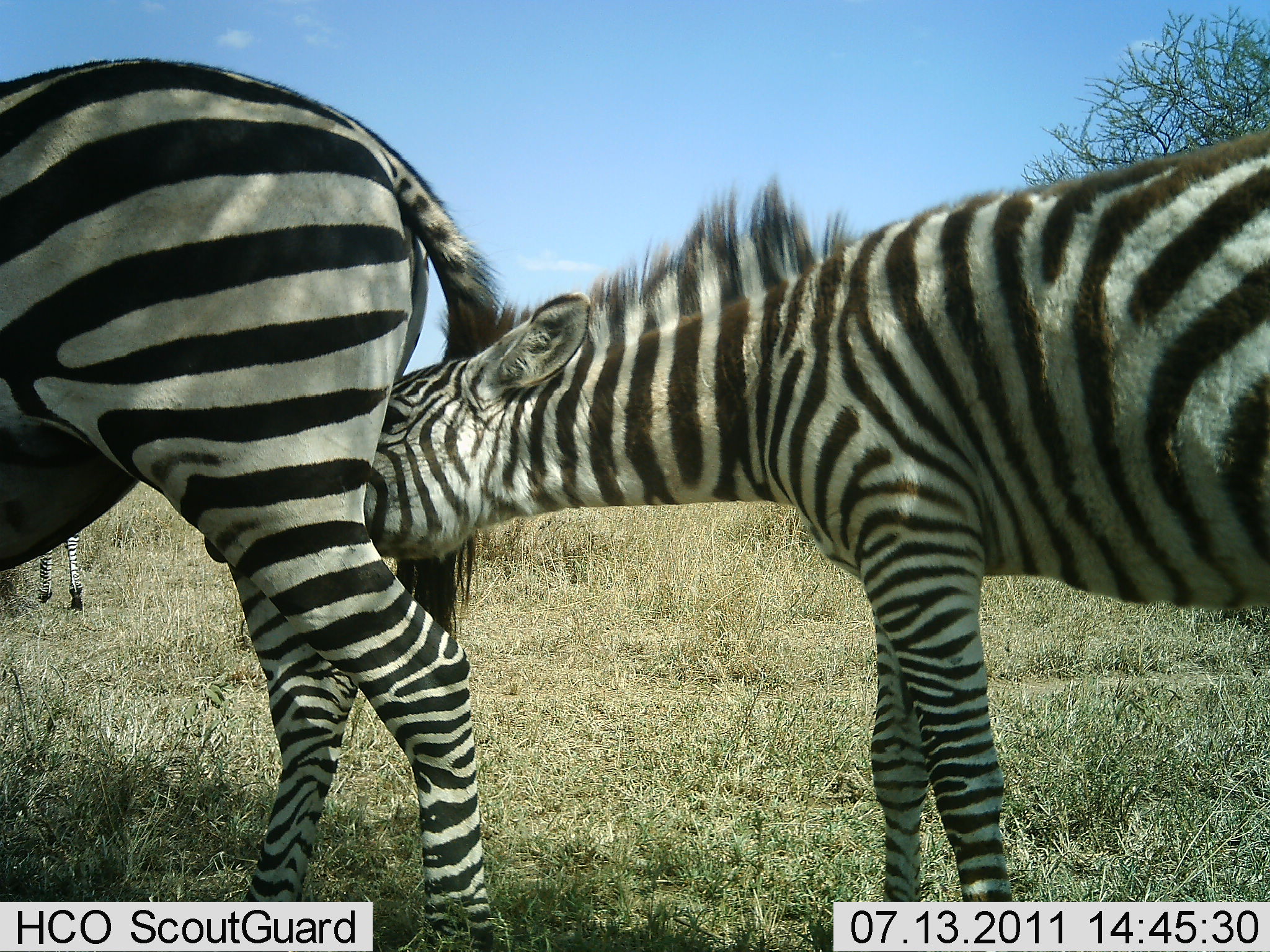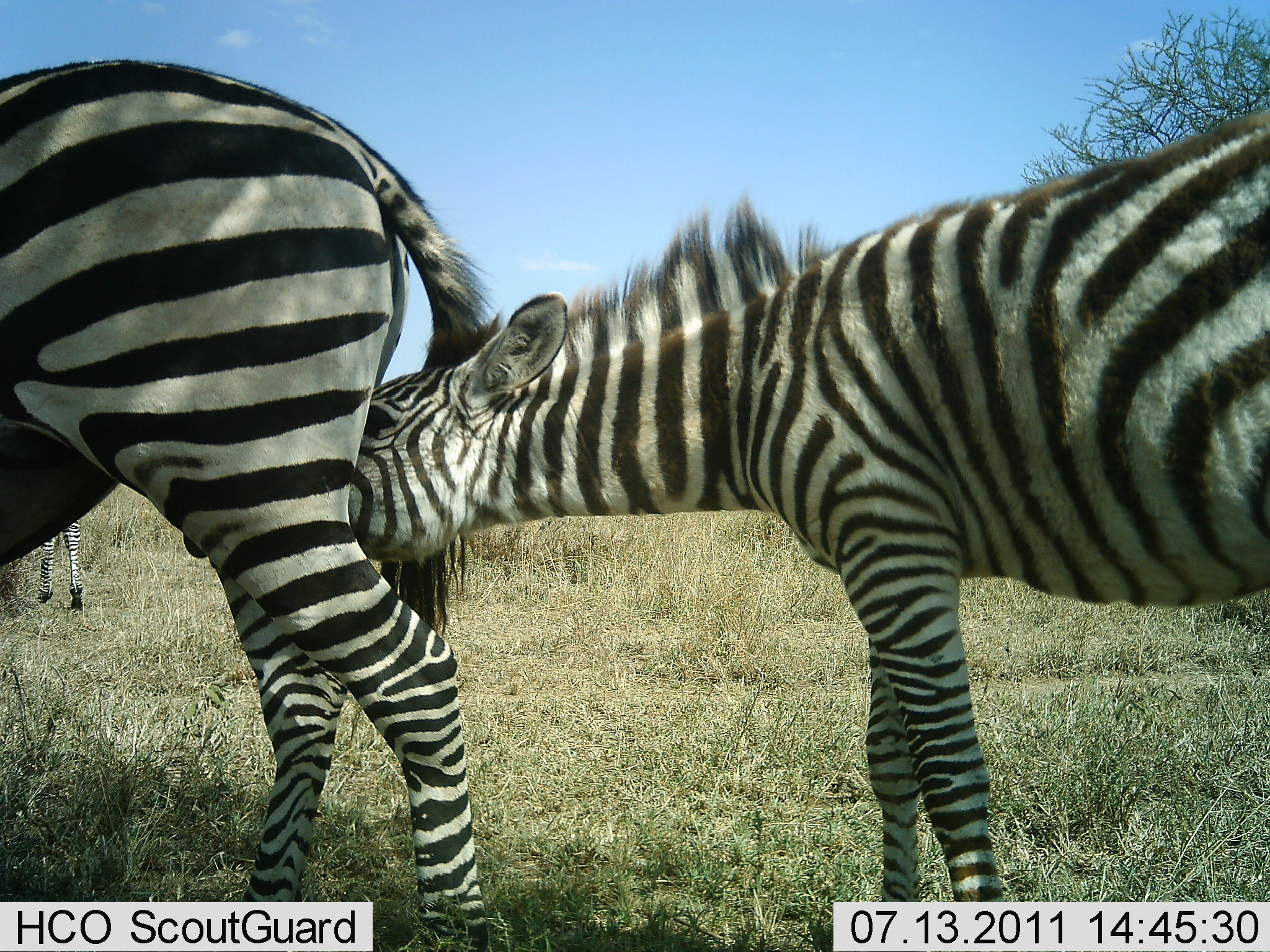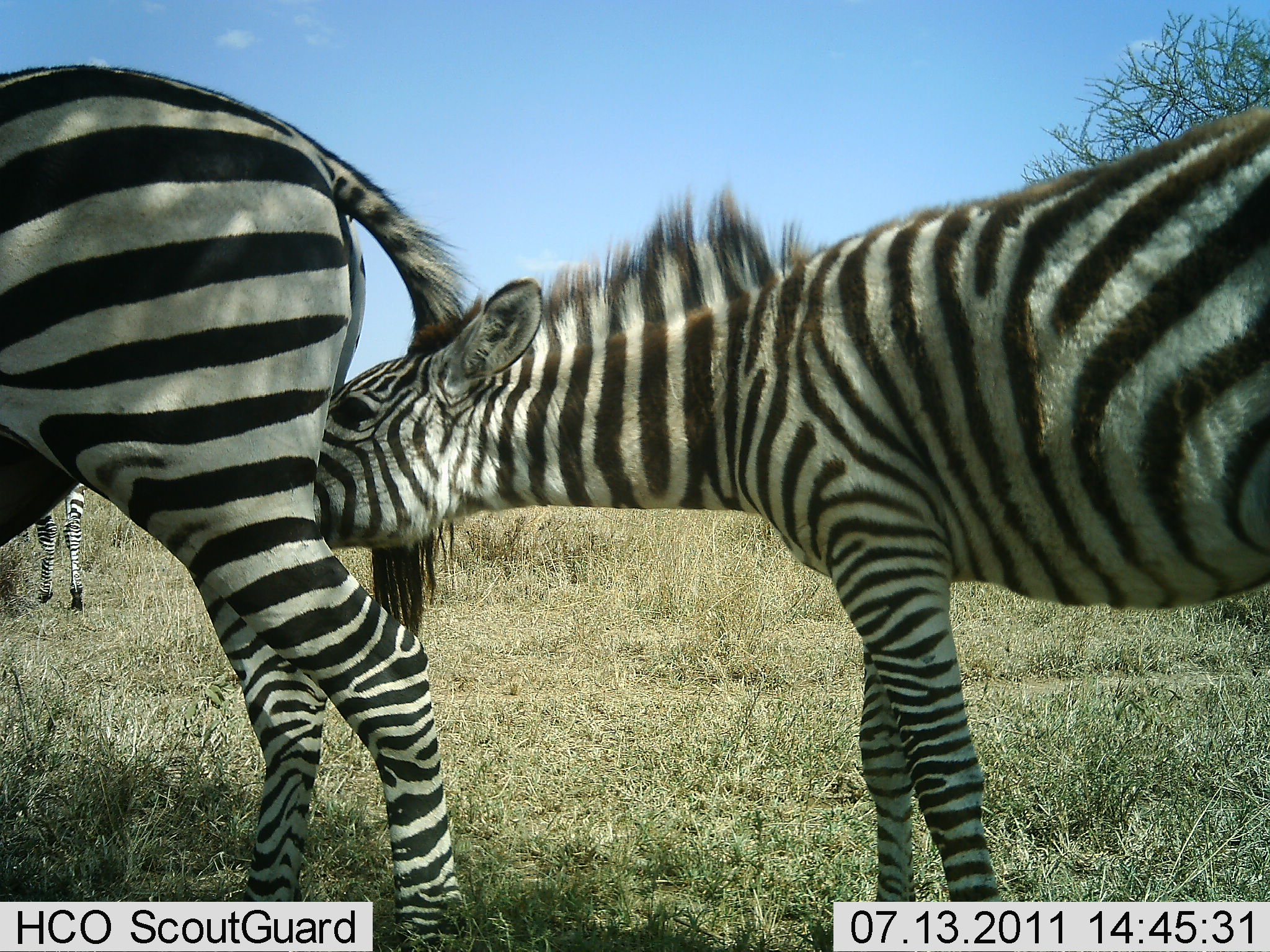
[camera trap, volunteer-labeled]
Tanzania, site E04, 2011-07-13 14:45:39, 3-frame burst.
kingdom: Animalia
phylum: Chordata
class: Mammalia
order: Perissodactyla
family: Equidae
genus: Equus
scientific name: Equus quagga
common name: plains zebra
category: zebra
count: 3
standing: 58%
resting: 0%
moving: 0%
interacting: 75%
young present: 25%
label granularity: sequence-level